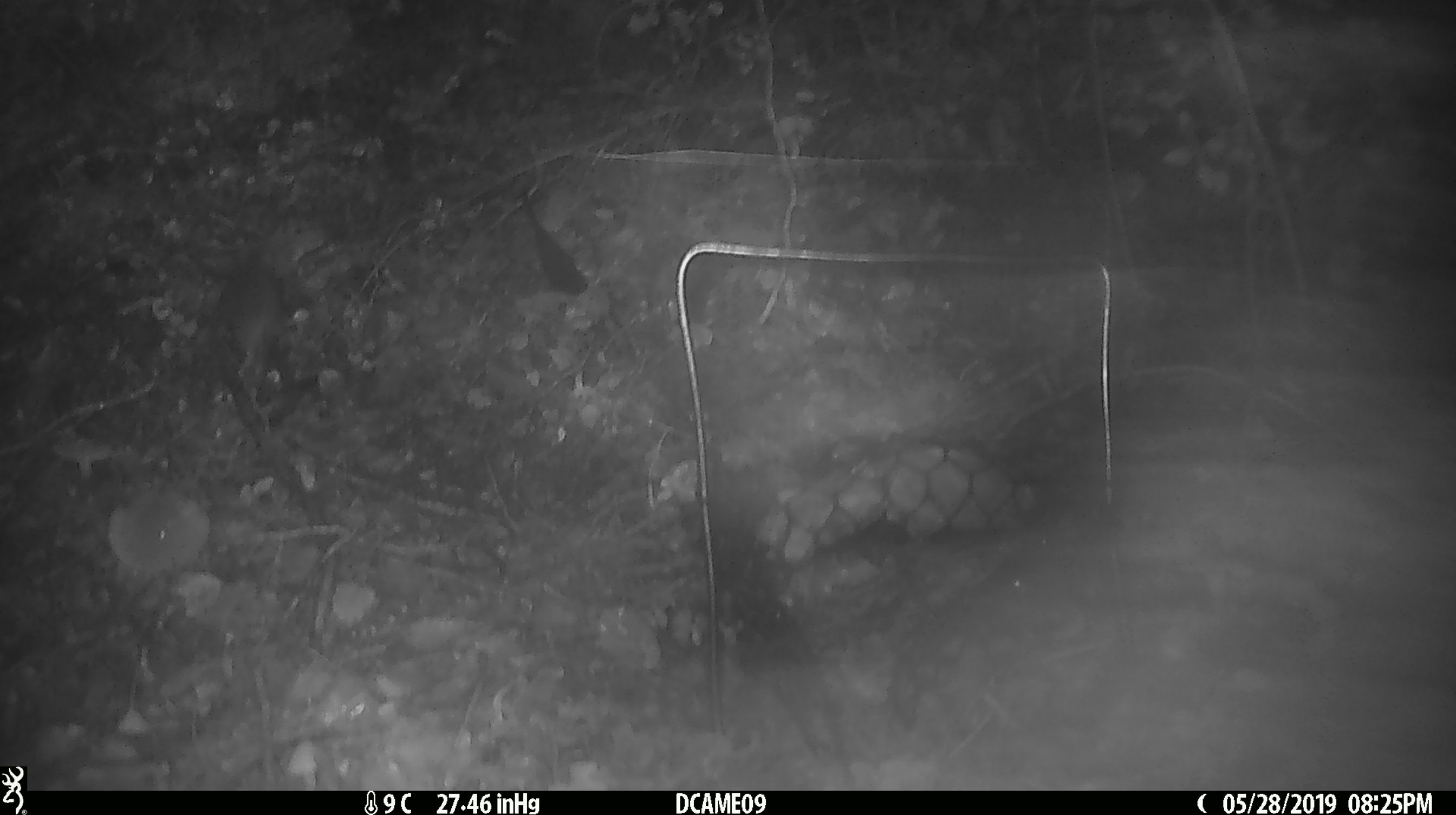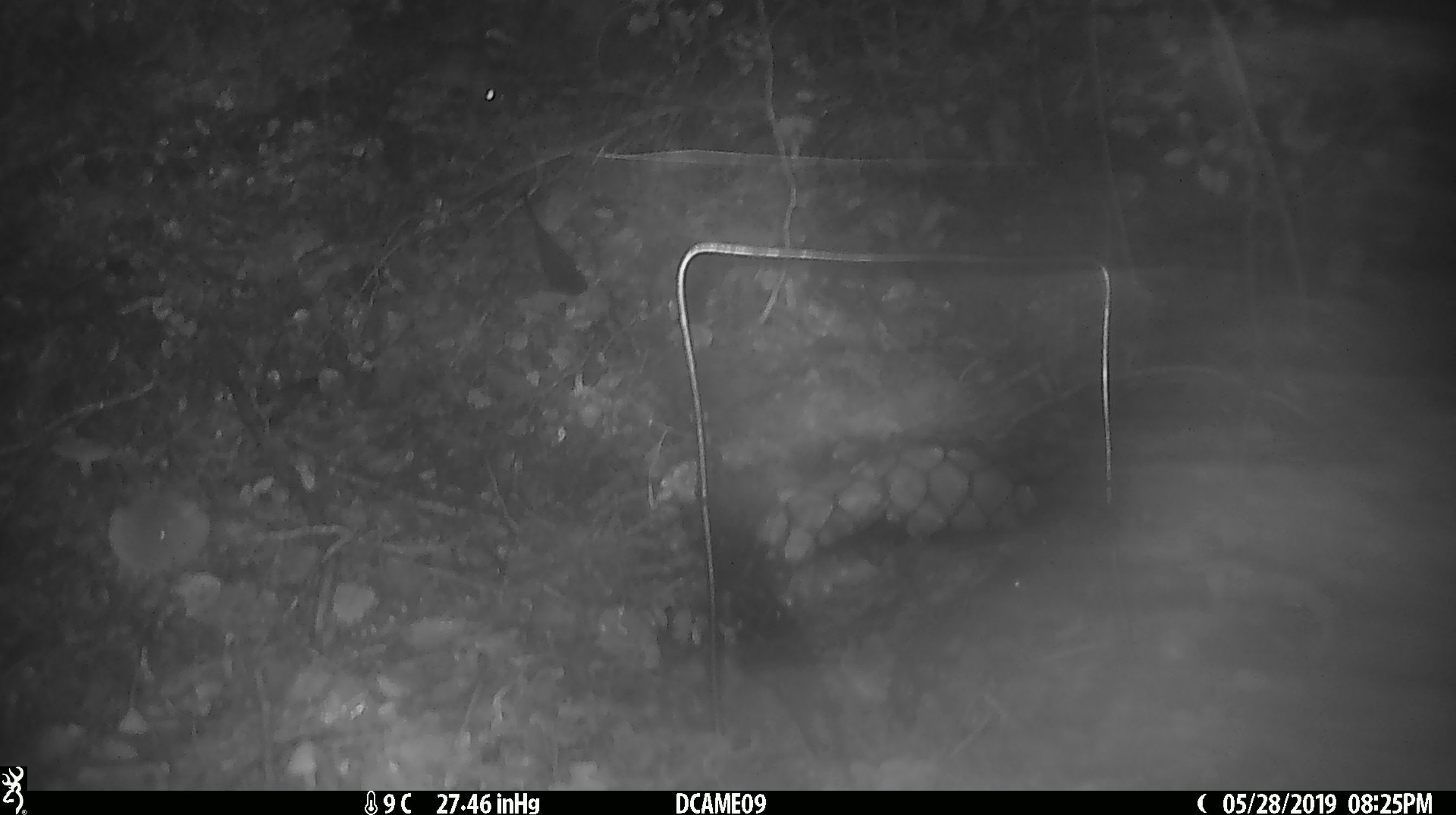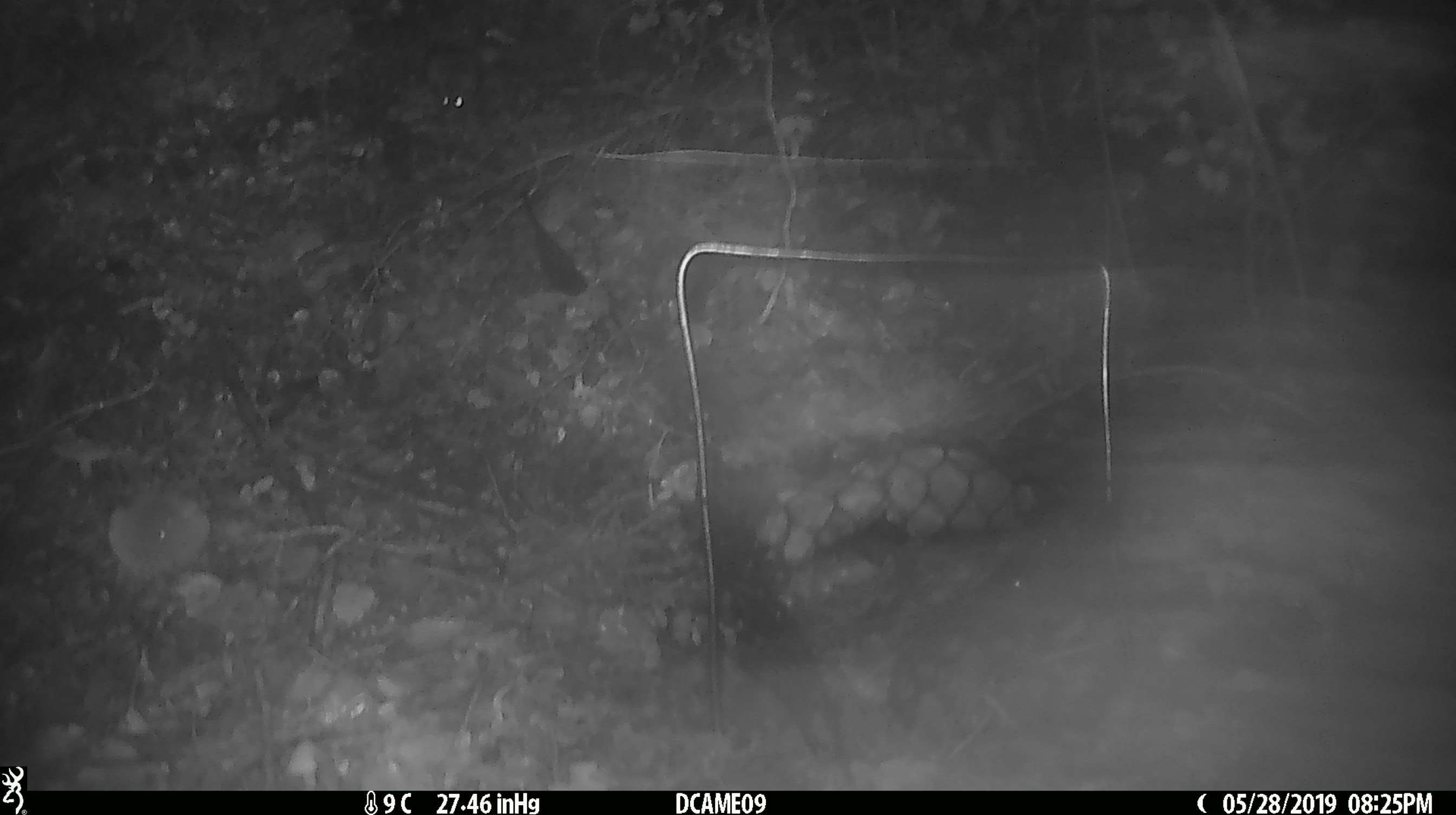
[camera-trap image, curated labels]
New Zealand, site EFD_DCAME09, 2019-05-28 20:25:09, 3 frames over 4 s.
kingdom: Animalia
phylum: Chordata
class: Mammalia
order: Rodentia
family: Muridae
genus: Mus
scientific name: Mus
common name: mouse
Mouse (Mus).